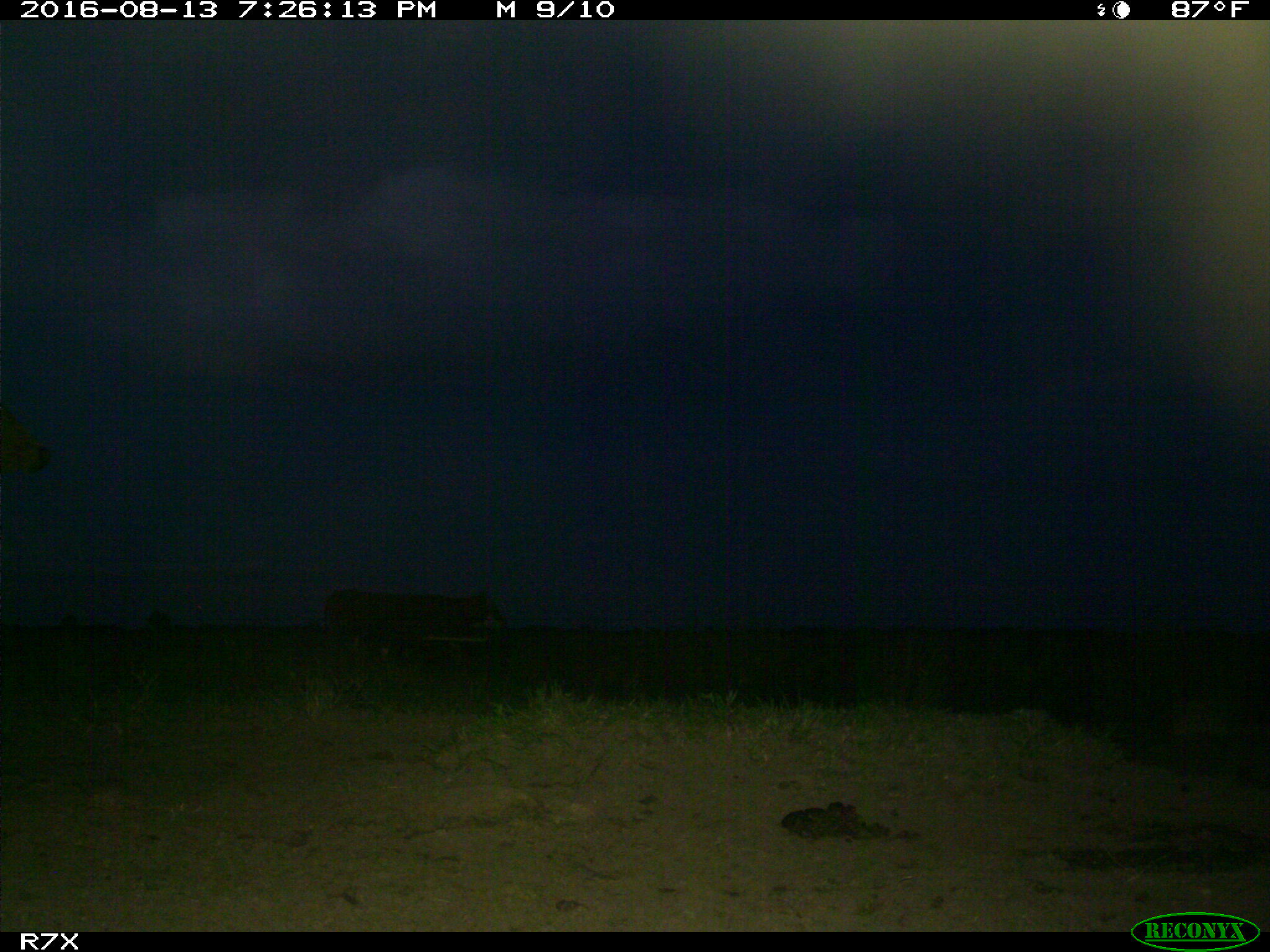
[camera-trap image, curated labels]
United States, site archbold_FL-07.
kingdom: Animalia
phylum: Chordata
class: Mammalia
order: Artiodactyla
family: Bovidae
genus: Bos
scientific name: Bos taurus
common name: domestic cow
Bos taurus (domestic cow).